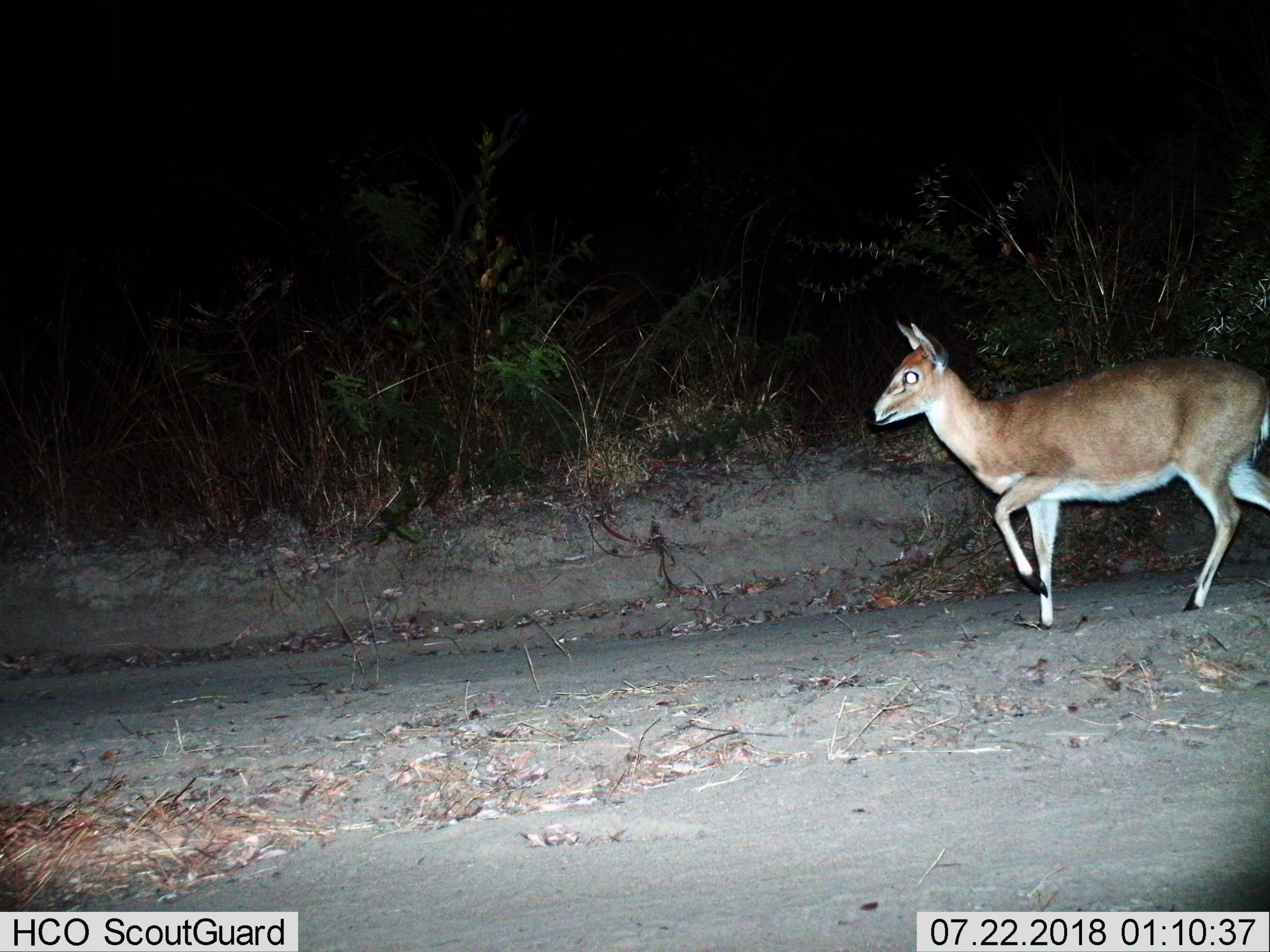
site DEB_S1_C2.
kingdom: Animalia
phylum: Chordata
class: Mammalia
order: Artiodactyla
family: Bovidae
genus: Sylvicapra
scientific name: Sylvicapra grimmia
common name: common duiker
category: duikercommongrey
Duikercommongrey (common duiker) (Sylvicapra grimmia), count 1. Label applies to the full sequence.